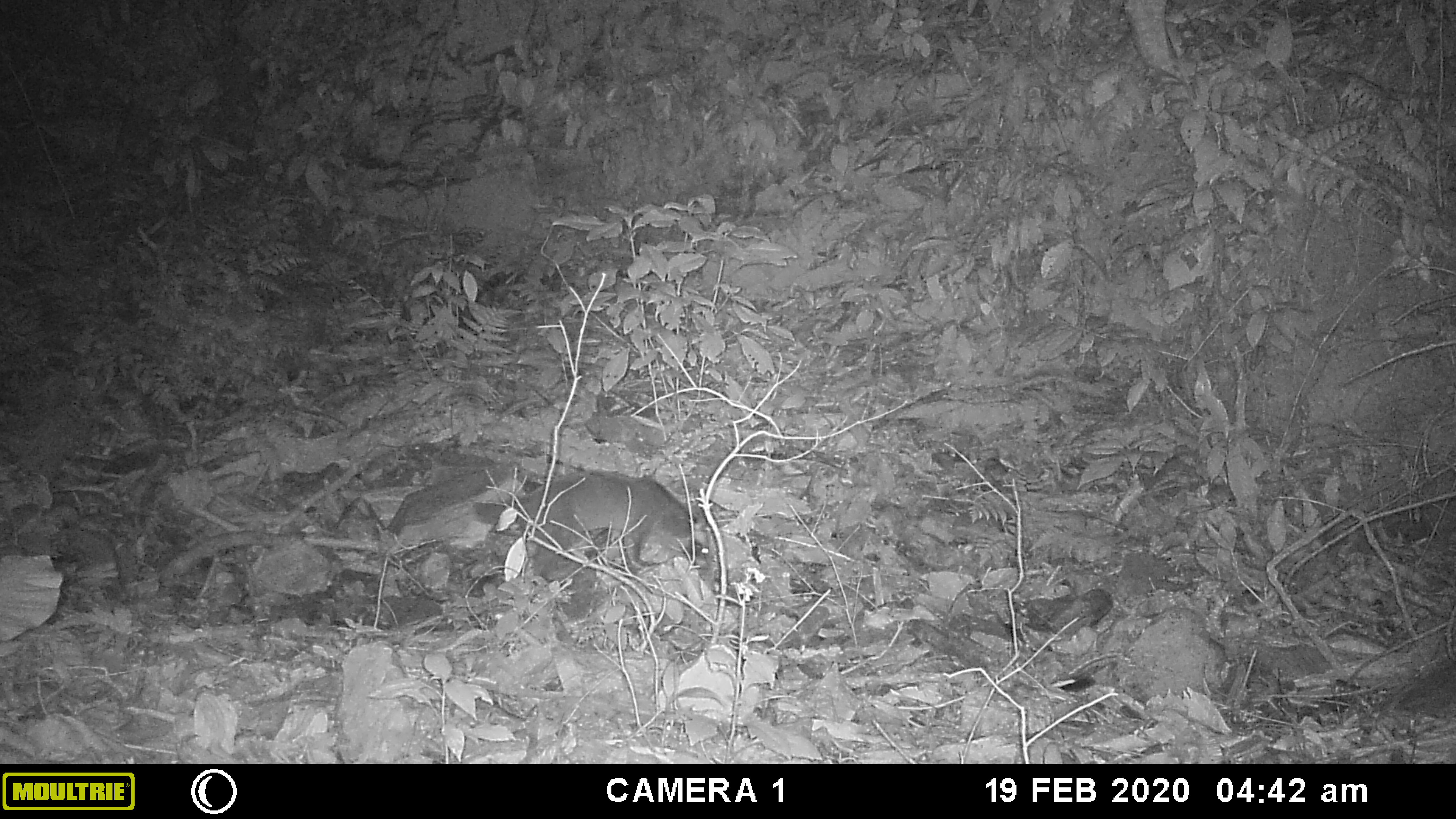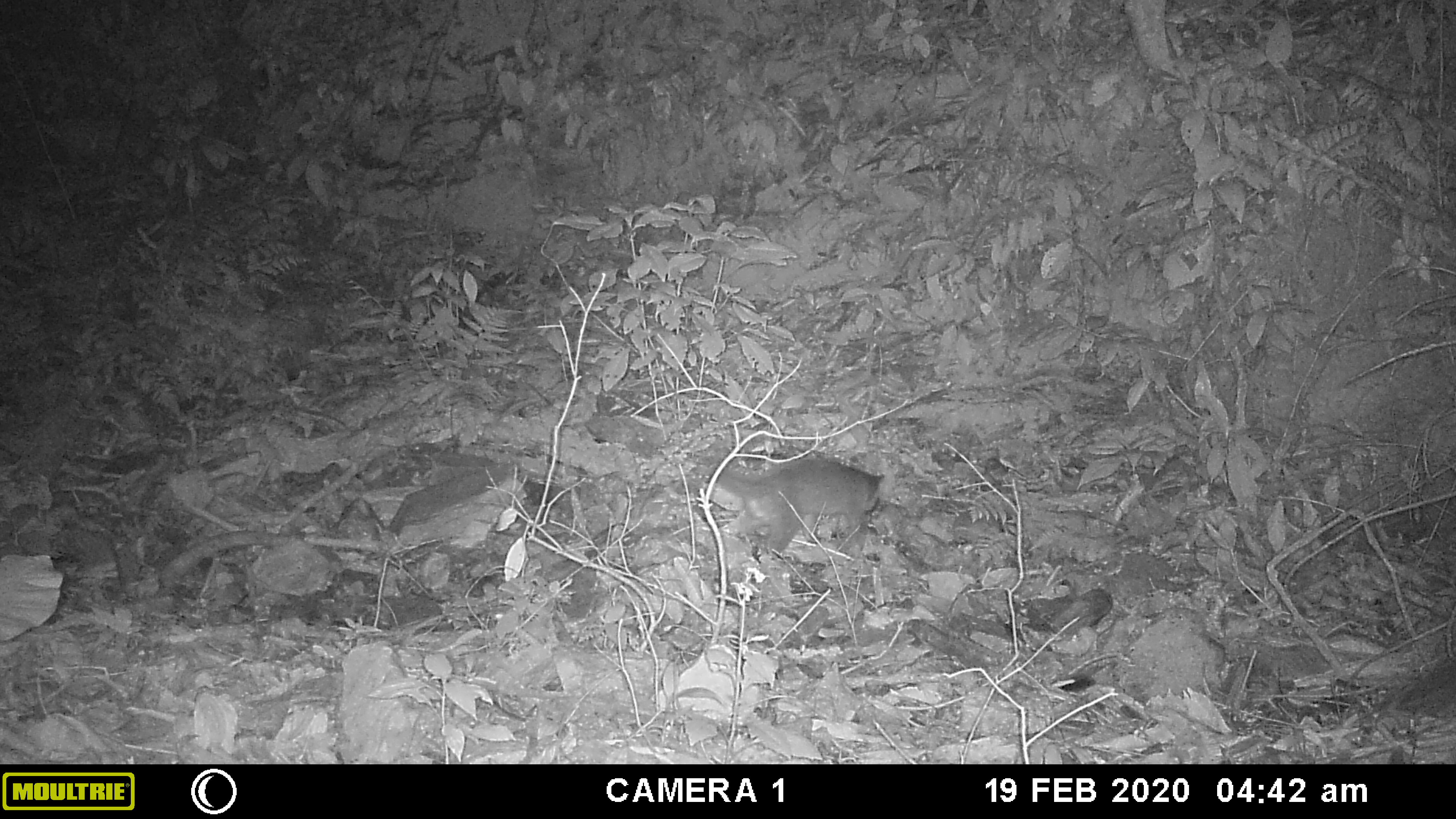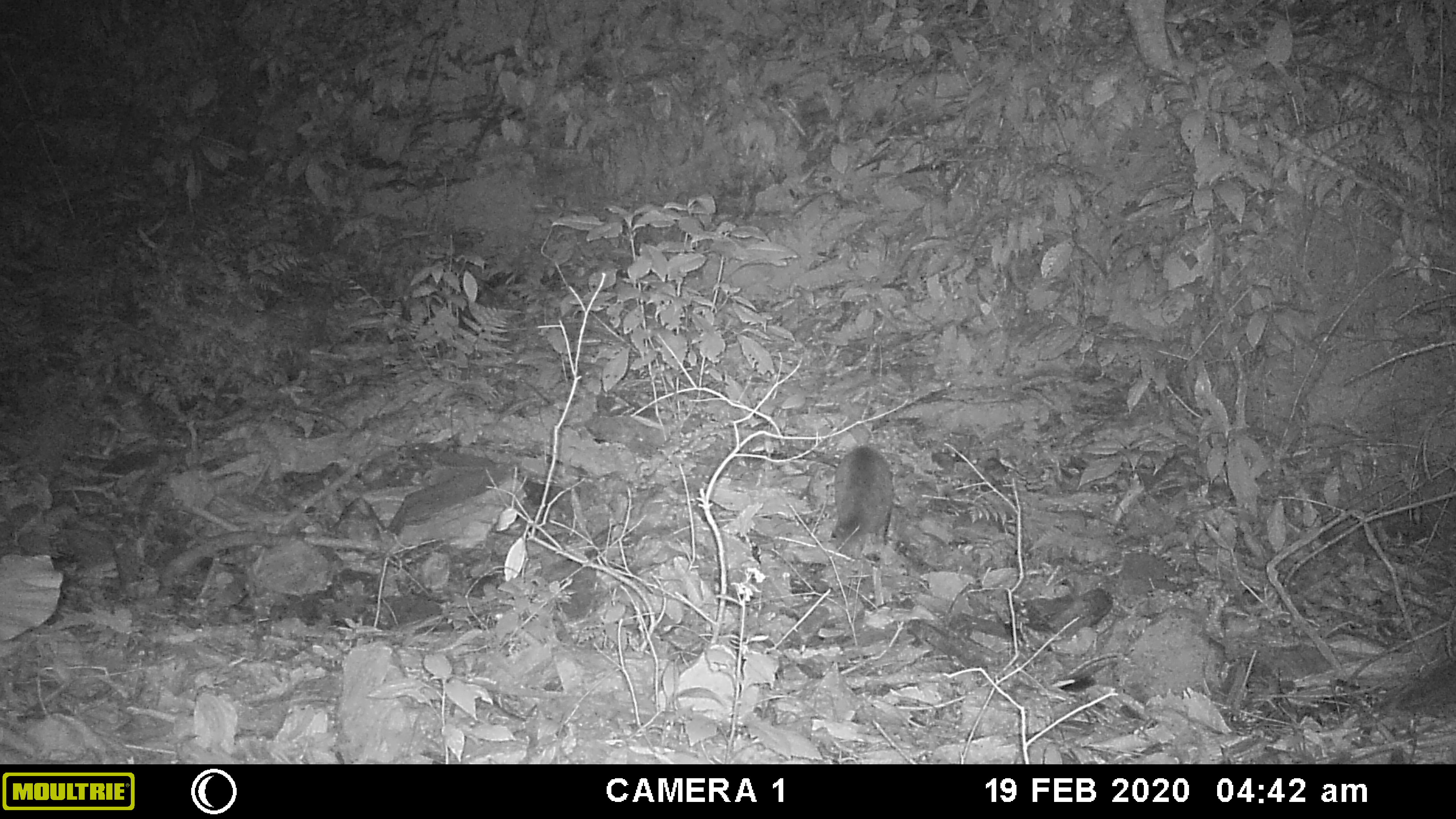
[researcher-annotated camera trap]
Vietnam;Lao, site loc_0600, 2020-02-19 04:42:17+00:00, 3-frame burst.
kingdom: Animalia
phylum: Chordata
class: Mammalia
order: Carnivora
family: Viverridae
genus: Paguma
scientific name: Paguma larvata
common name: masked palm civet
Masked palm civet (Paguma larvata). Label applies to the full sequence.